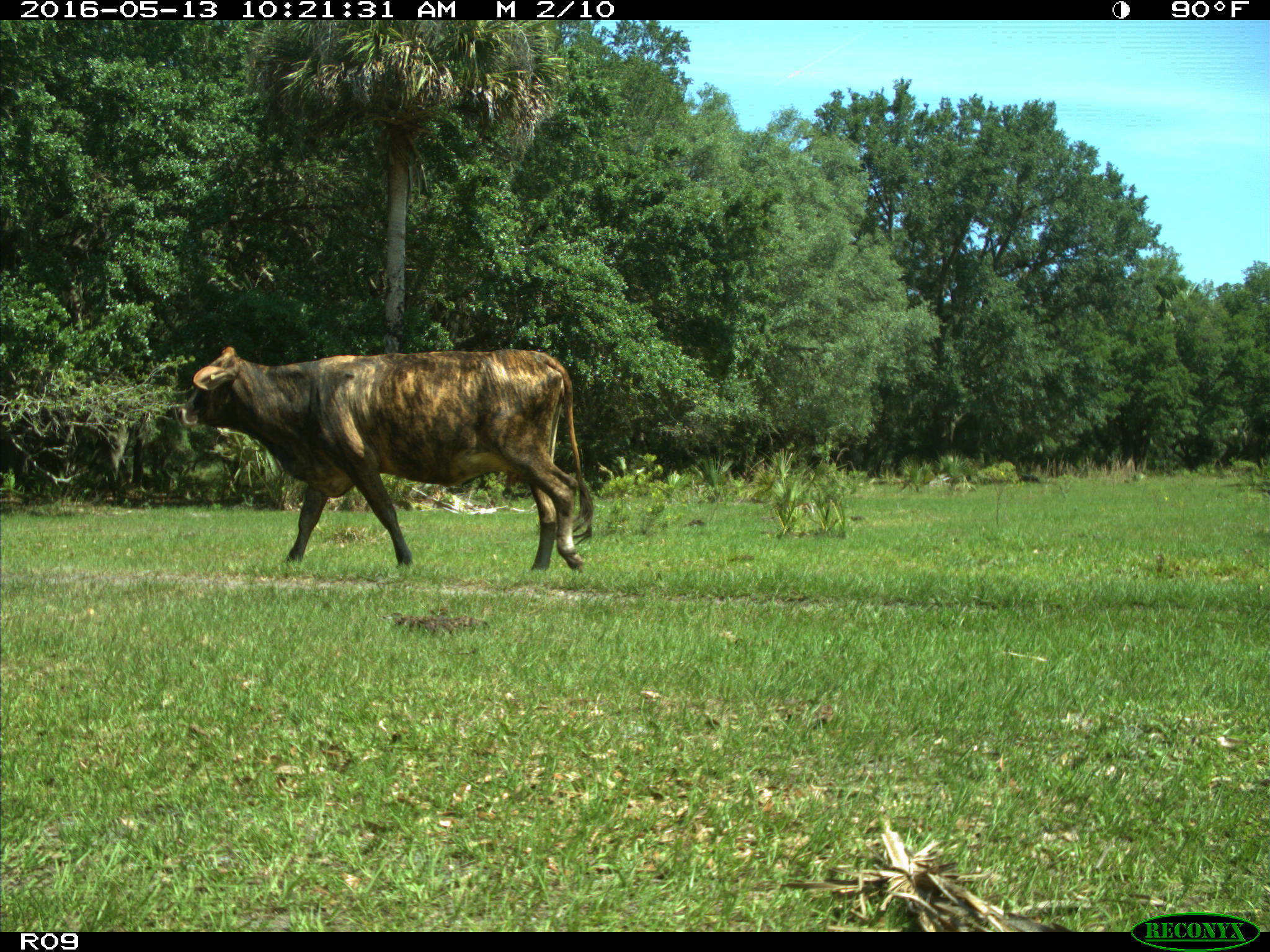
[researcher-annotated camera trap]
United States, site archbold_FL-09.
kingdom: Animalia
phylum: Chordata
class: Mammalia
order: Artiodactyla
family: Bovidae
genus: Bos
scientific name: Bos taurus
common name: domestic cow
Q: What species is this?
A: Bos taurus (domestic cow).